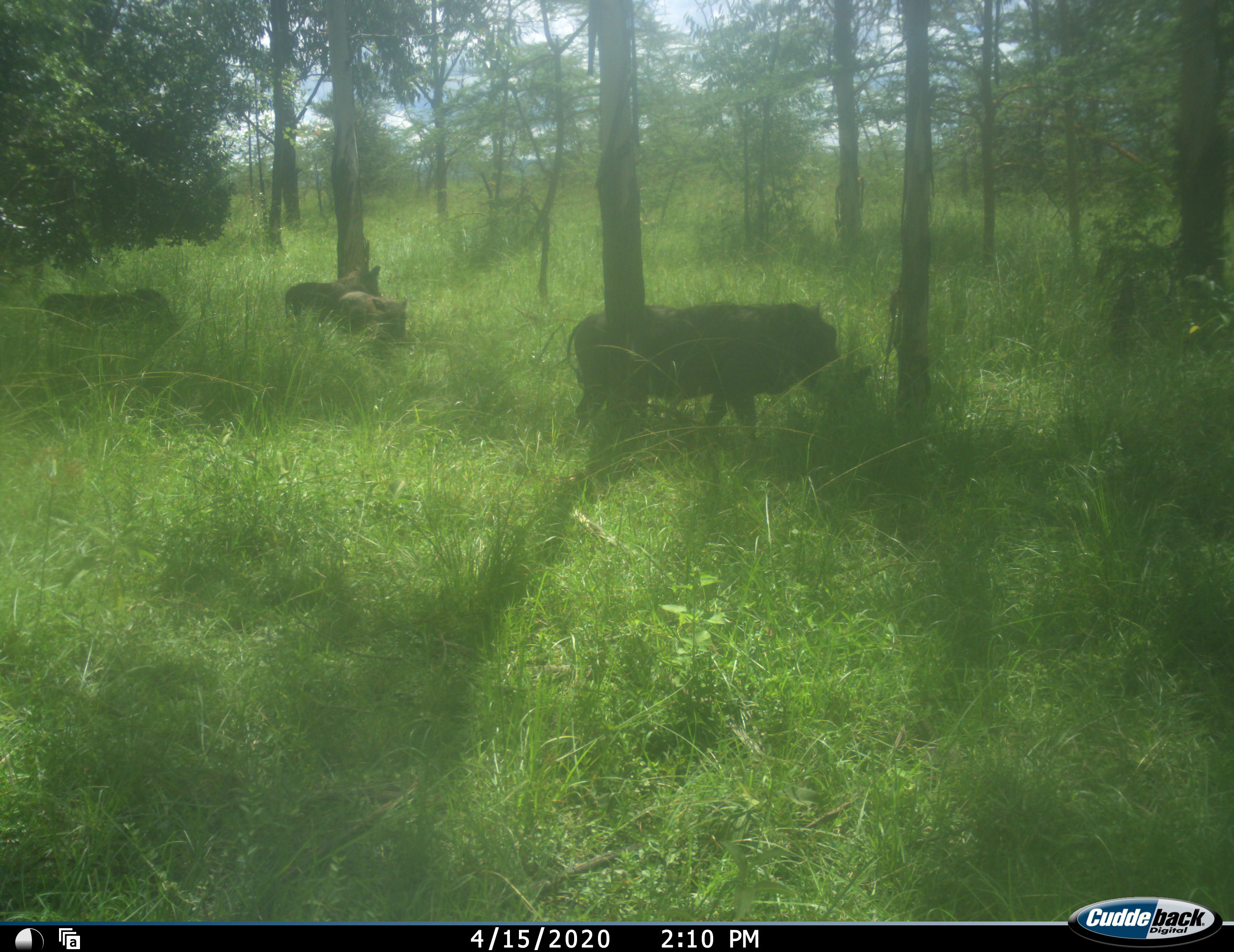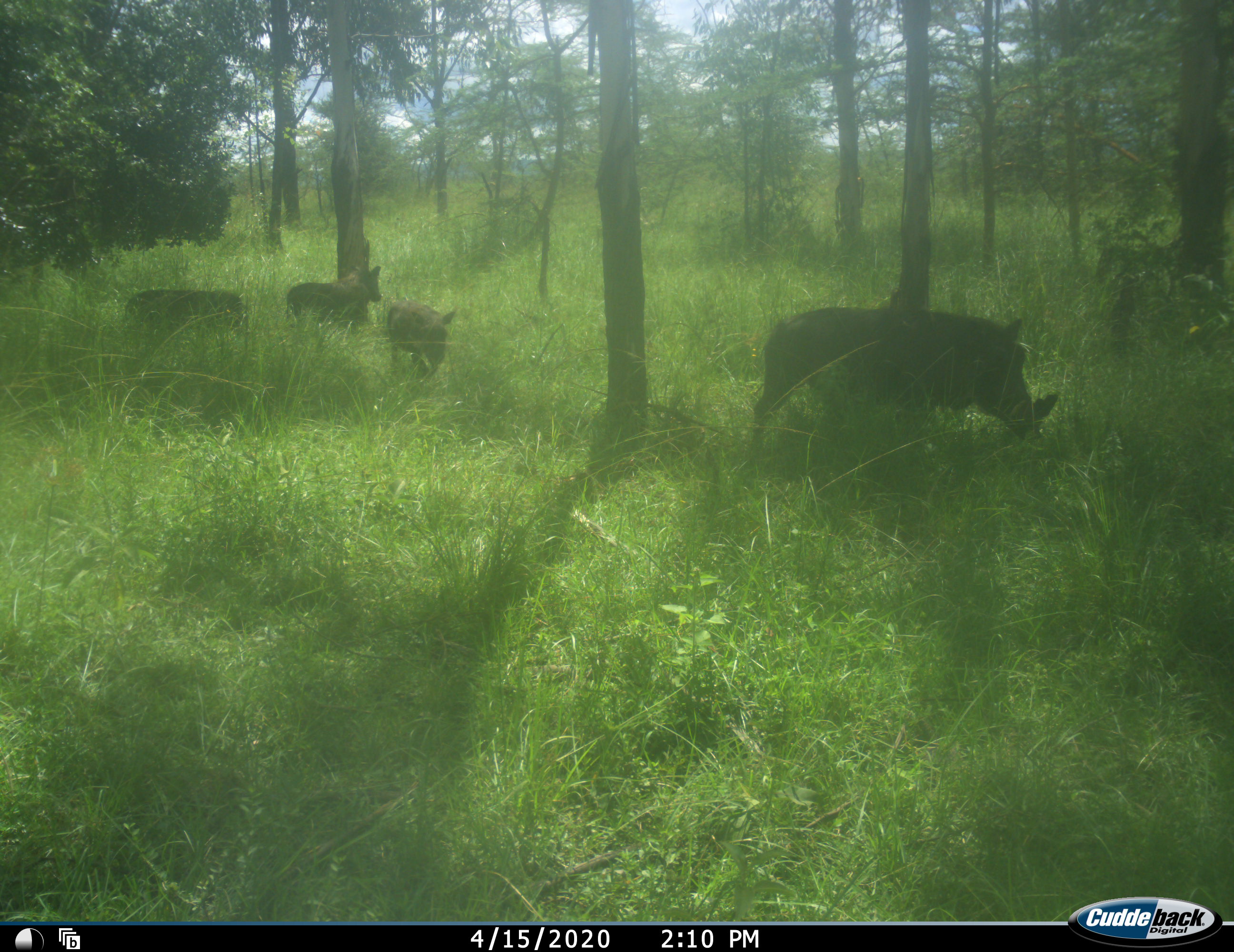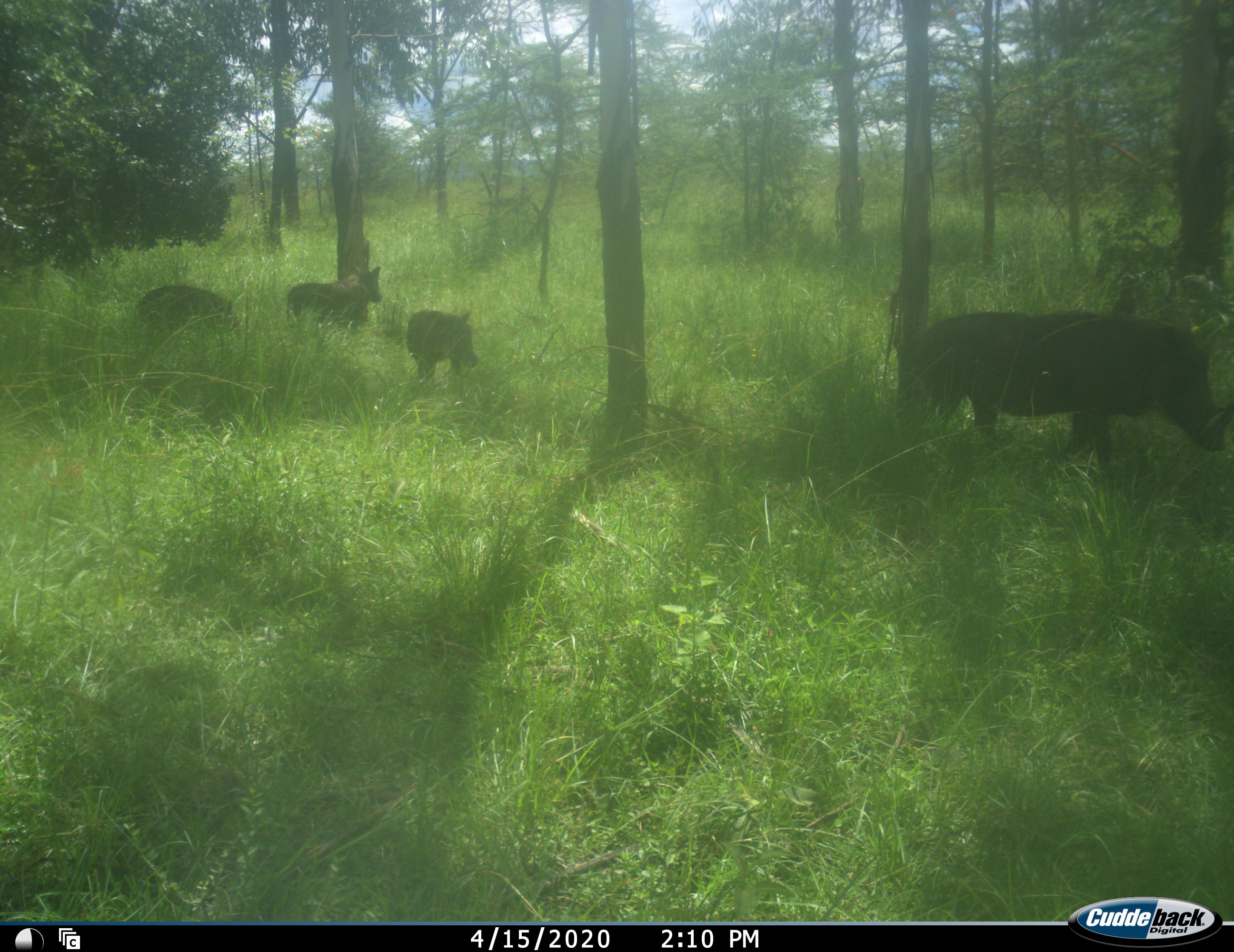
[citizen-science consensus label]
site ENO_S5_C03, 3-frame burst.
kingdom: Animalia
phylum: Chordata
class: Mammalia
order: Artiodactyla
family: Suidae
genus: Phacochoerus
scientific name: Phacochoerus africanus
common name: warthog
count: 4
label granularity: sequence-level